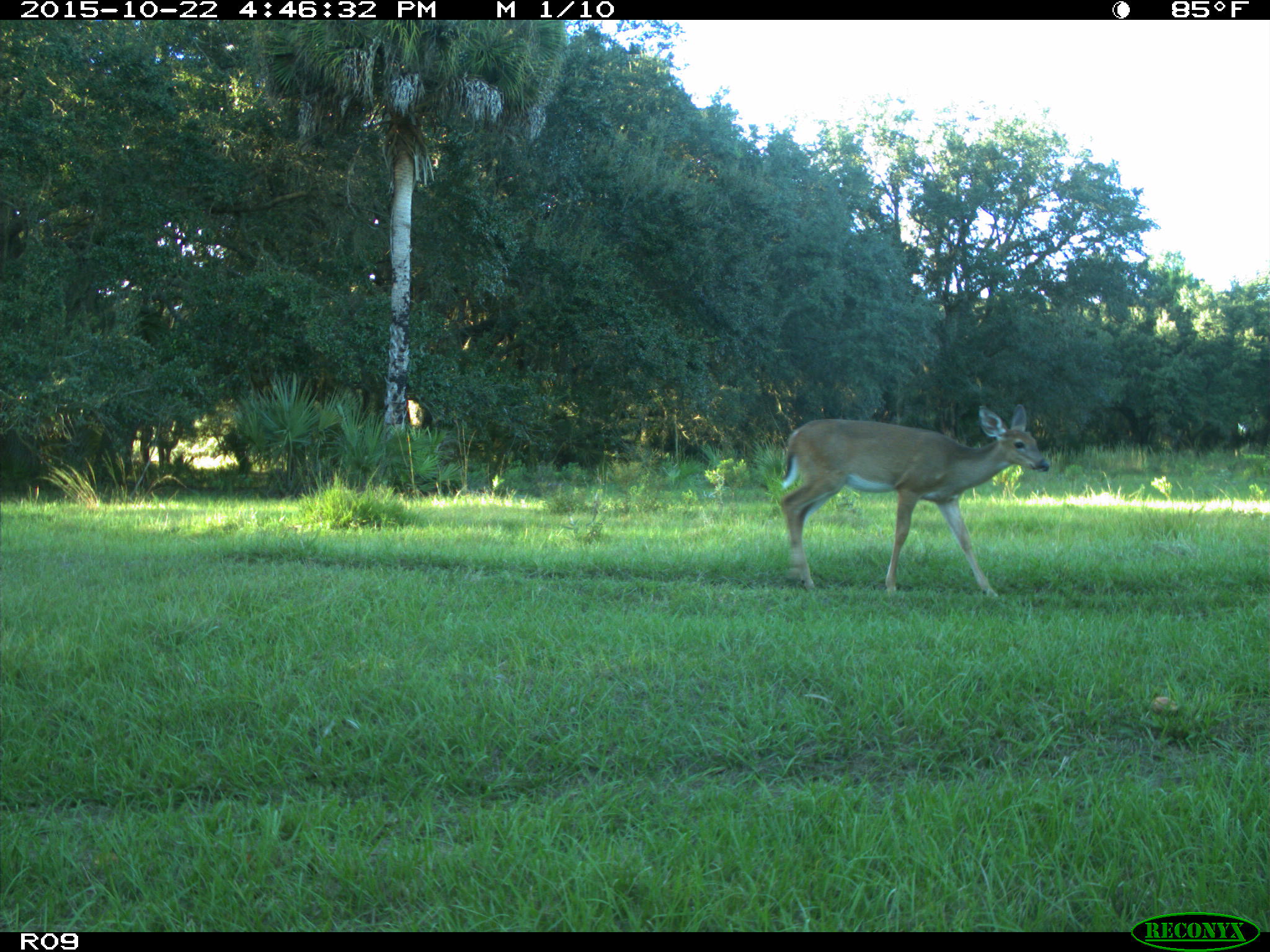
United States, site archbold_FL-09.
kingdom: Animalia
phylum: Chordata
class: Mammalia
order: Artiodactyla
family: Cervidae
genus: Odocoileus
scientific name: Odocoileus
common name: deer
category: unidentified deer